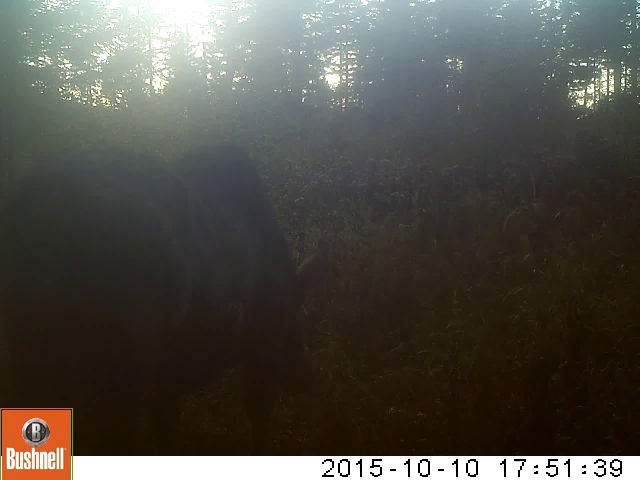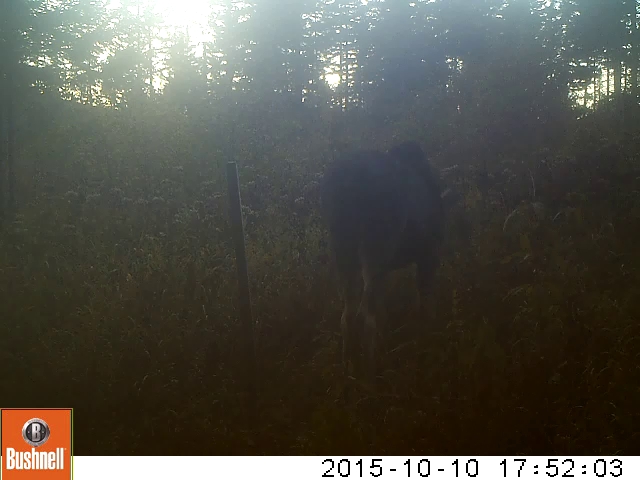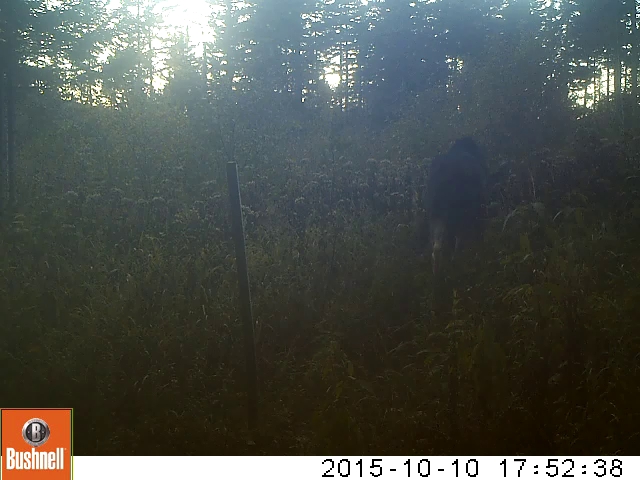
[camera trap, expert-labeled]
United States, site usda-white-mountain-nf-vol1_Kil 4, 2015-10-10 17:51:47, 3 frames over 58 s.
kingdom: Animalia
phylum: Chordata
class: Mammalia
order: Artiodactyla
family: Cervidae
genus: Alces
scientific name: Alces alces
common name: moose